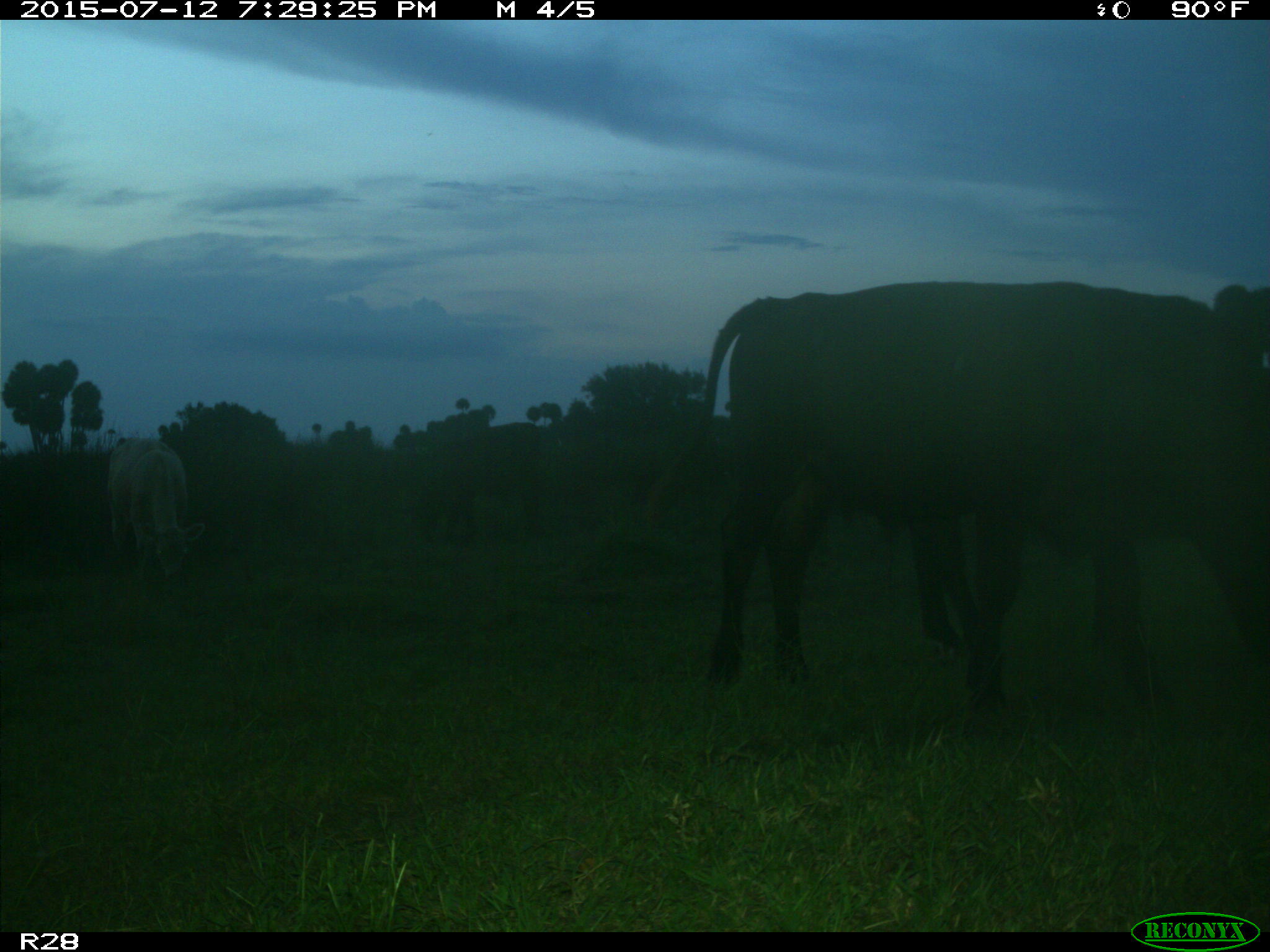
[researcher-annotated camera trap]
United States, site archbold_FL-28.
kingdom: Animalia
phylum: Chordata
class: Mammalia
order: Artiodactyla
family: Bovidae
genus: Bos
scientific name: Bos taurus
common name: domestic cow